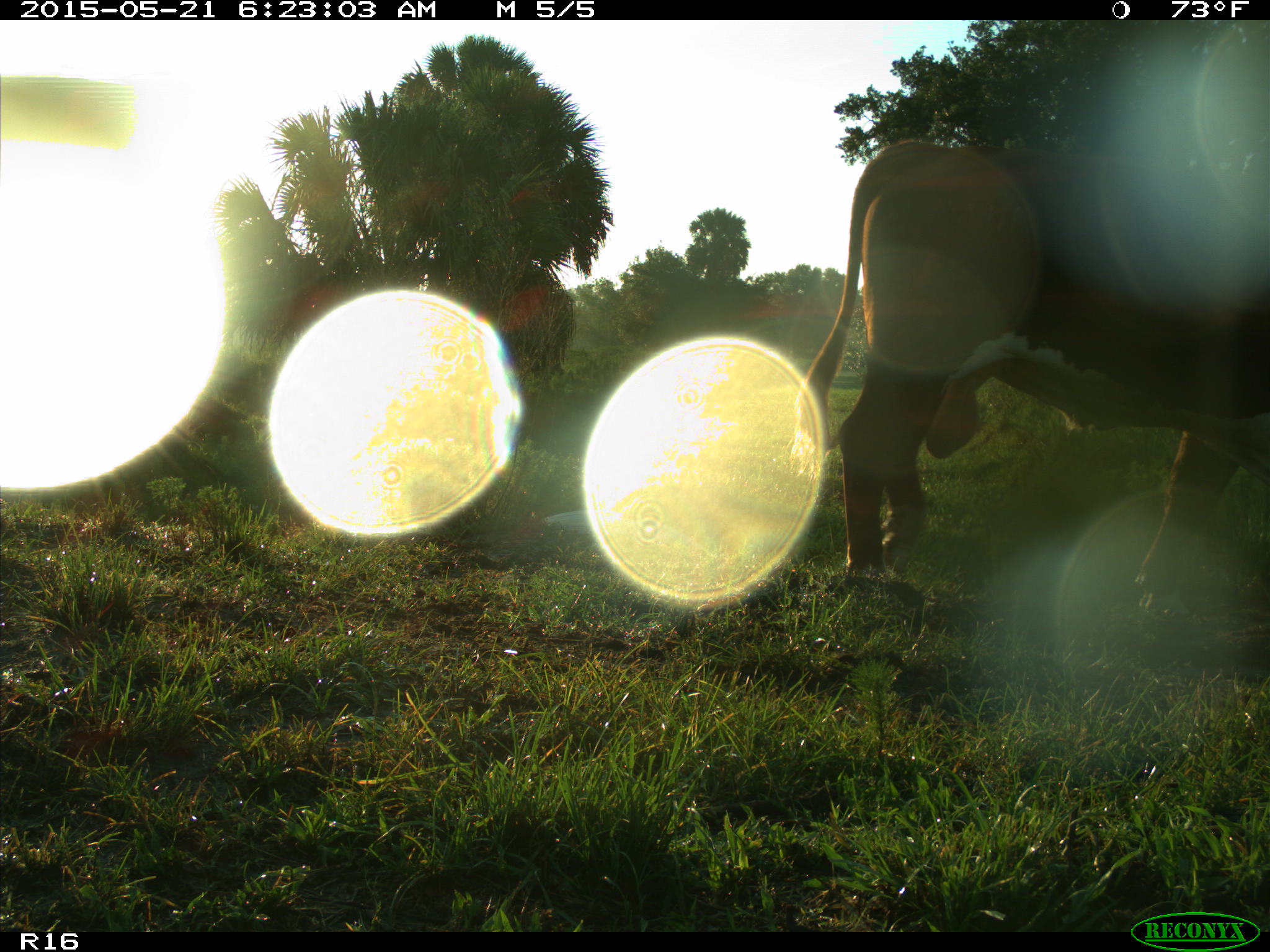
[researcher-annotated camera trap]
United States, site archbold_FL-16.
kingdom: Animalia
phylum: Chordata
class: Mammalia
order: Artiodactyla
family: Bovidae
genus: Bos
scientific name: Bos taurus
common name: domestic cow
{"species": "Bos taurus (domestic cow)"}